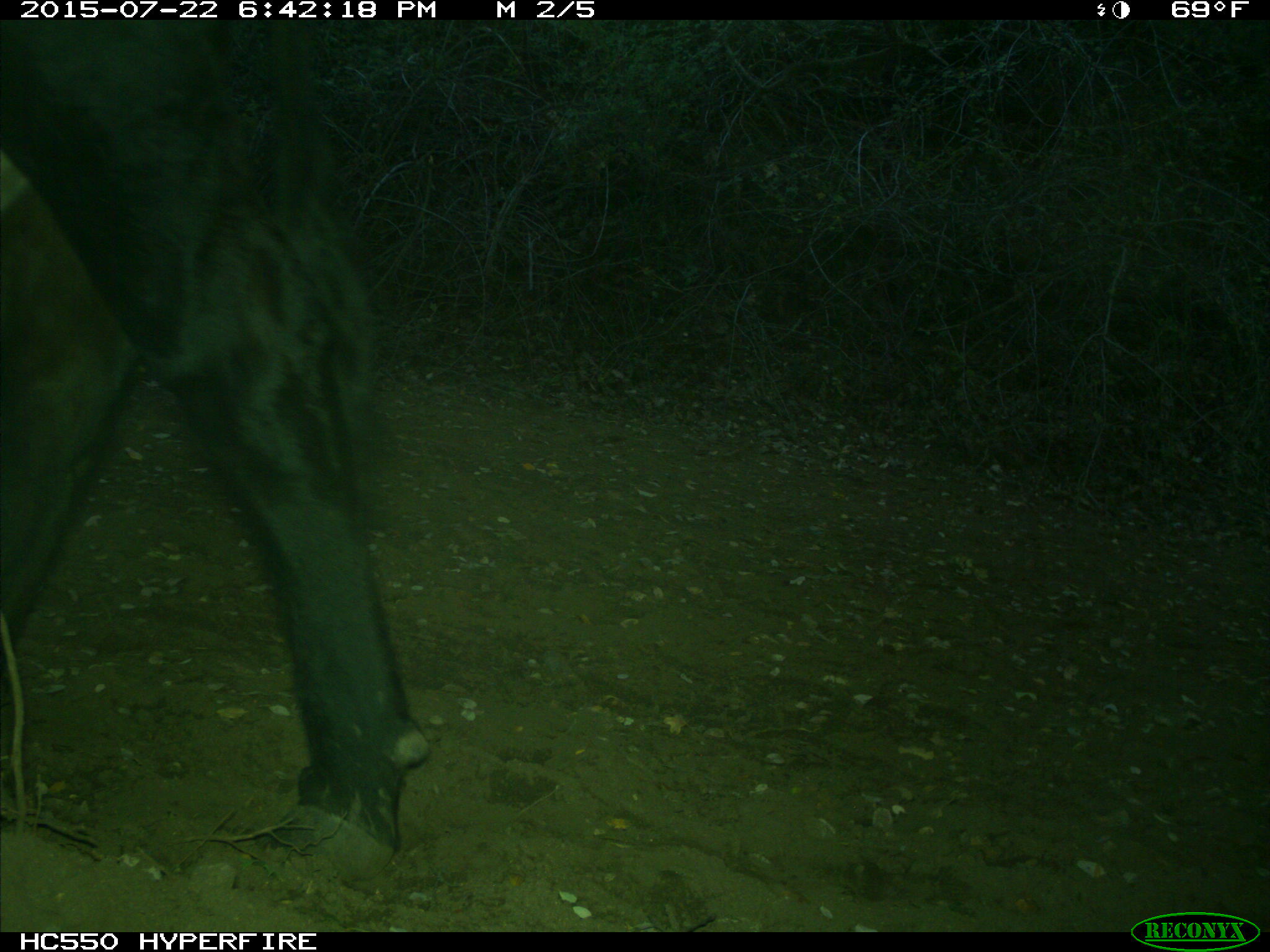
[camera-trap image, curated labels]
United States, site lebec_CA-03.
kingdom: Animalia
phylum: Chordata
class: Mammalia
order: Artiodactyla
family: Bovidae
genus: Bos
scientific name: Bos taurus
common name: domestic cow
Bos taurus (domestic cow).